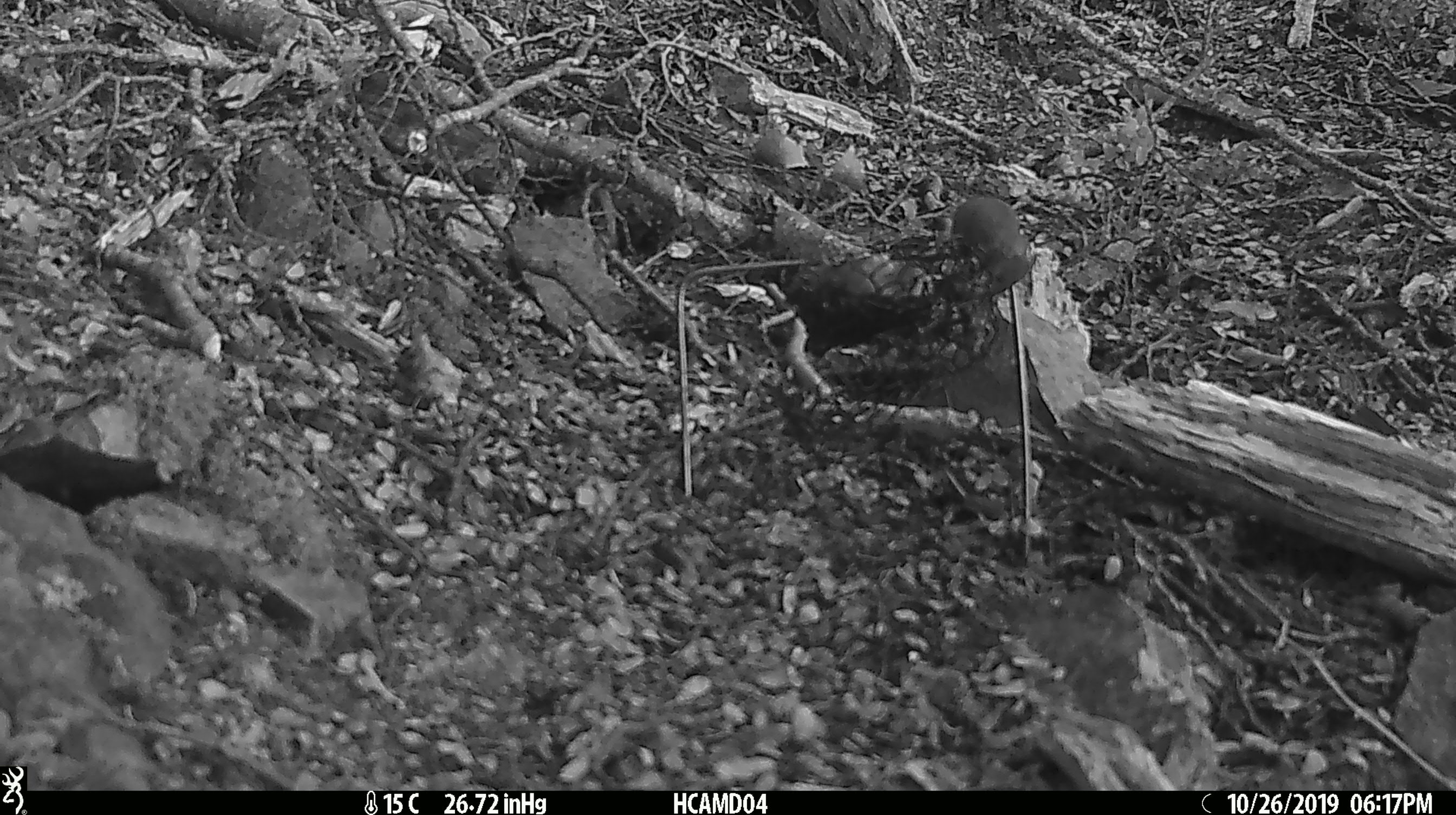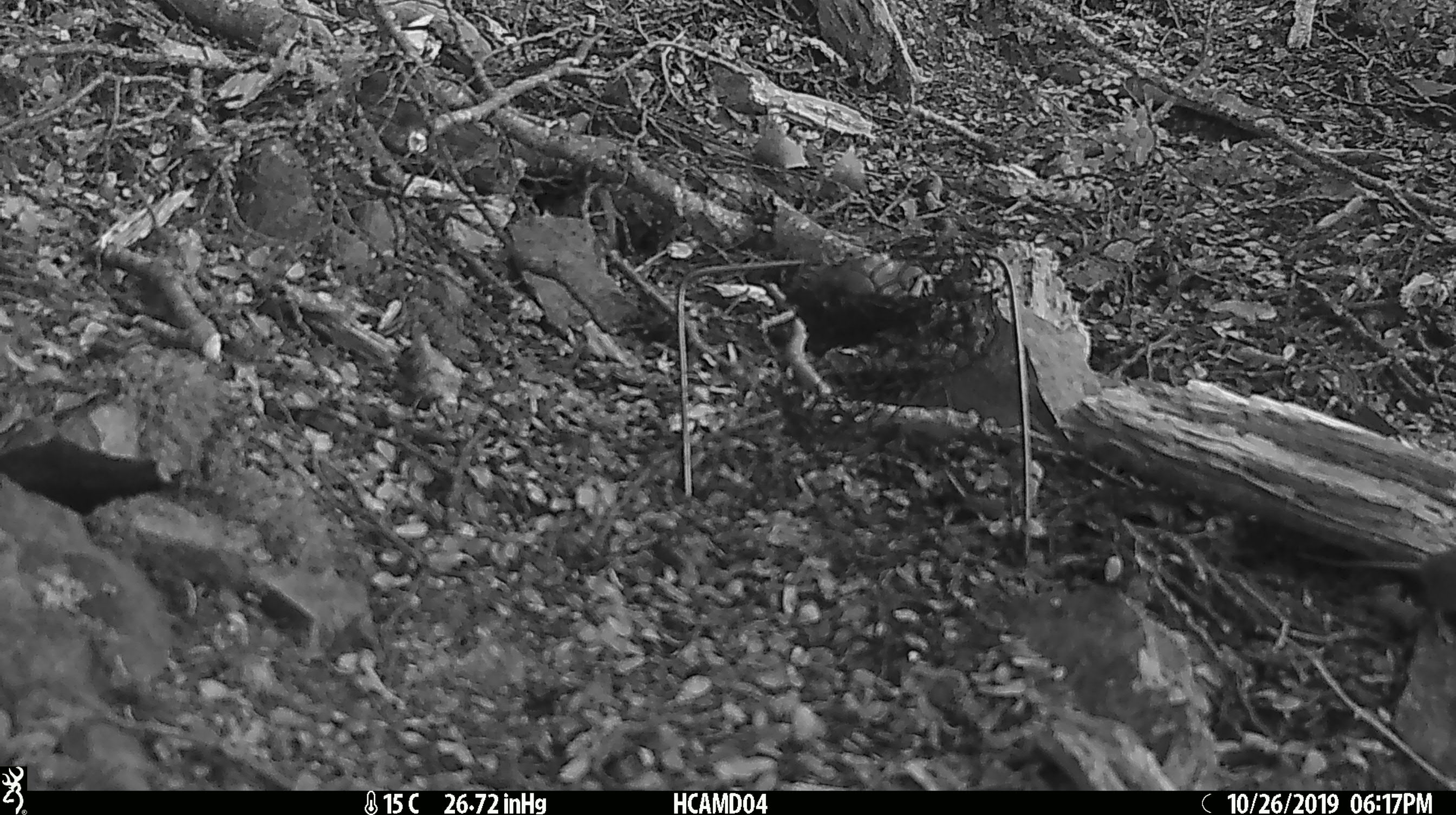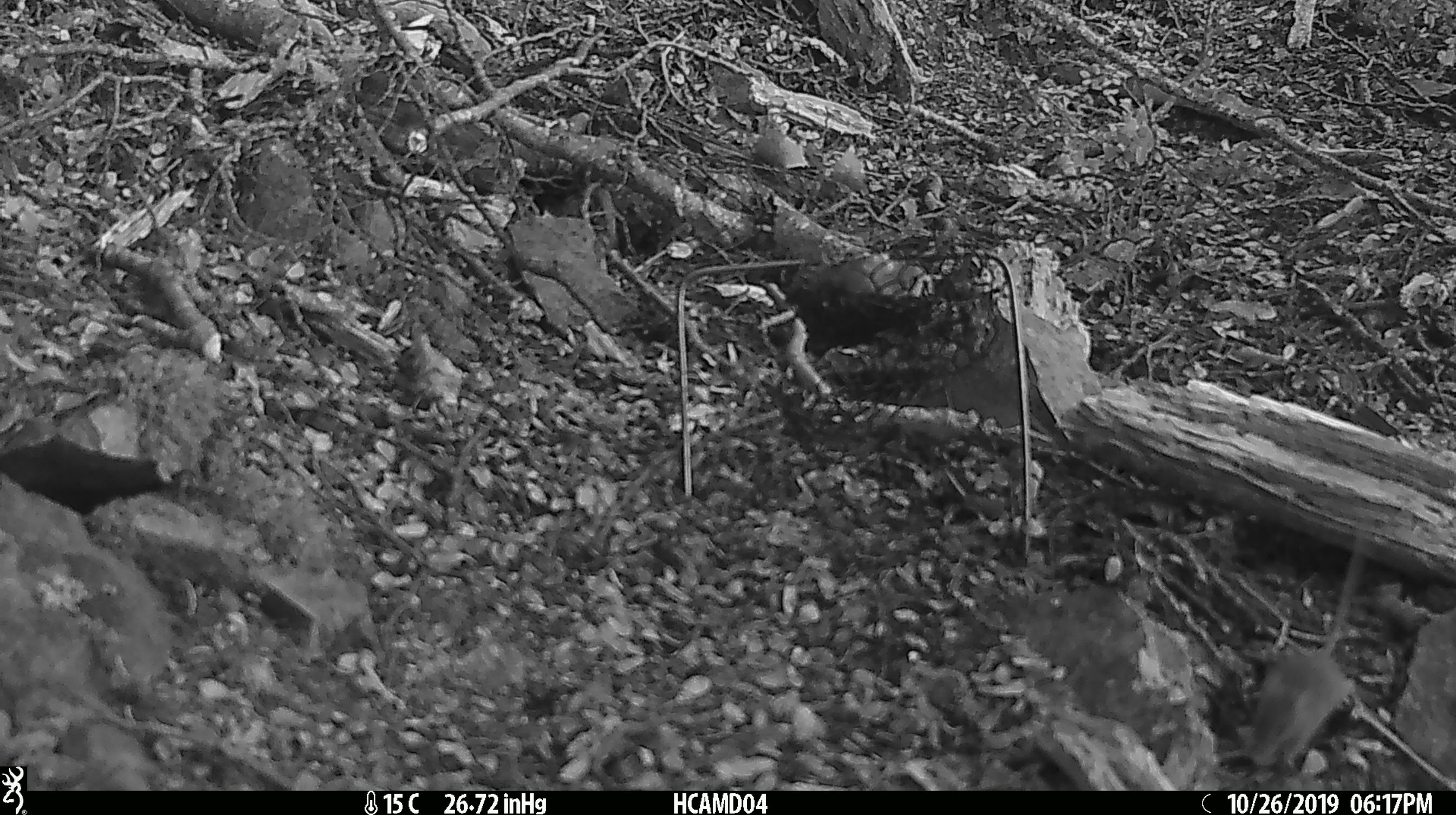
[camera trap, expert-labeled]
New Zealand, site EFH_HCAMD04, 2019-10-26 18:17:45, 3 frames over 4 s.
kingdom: Animalia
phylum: Chordata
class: Mammalia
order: Rodentia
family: Muridae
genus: Mus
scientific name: Mus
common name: mouse